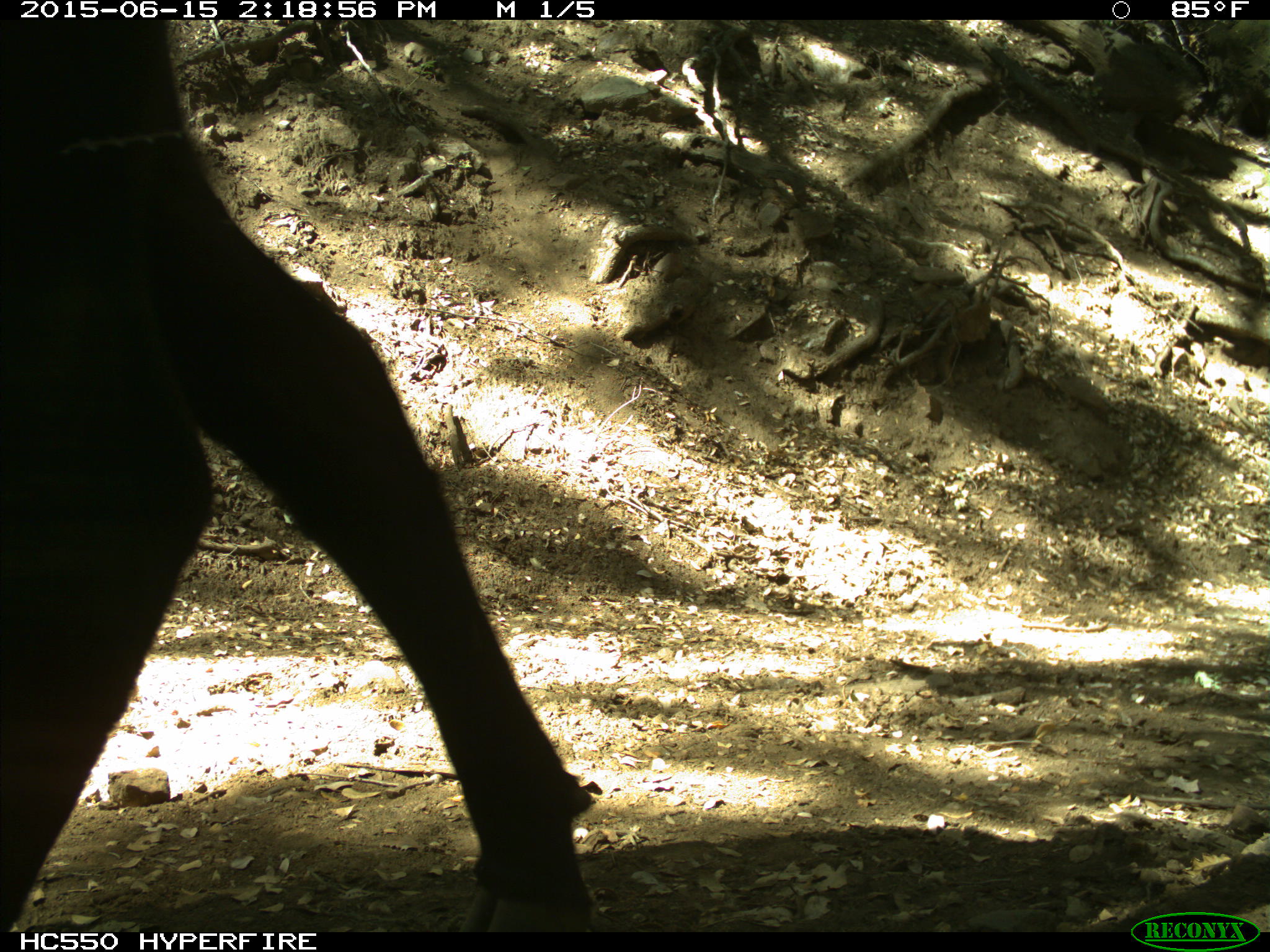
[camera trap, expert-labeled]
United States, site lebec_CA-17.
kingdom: Animalia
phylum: Chordata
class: Mammalia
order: Artiodactyla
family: Bovidae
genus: Bos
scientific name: Bos taurus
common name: domestic cow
Bos taurus (domestic cow).